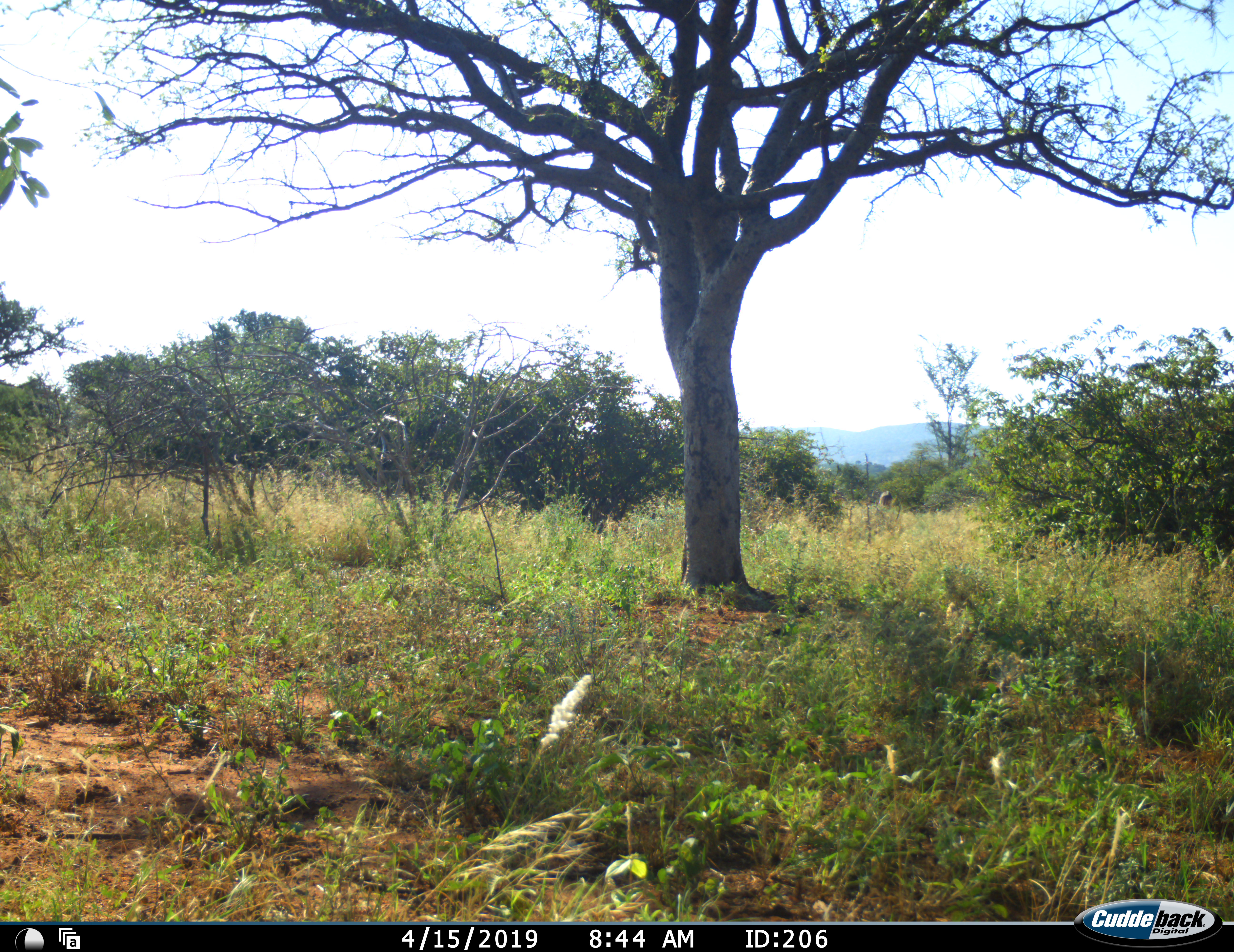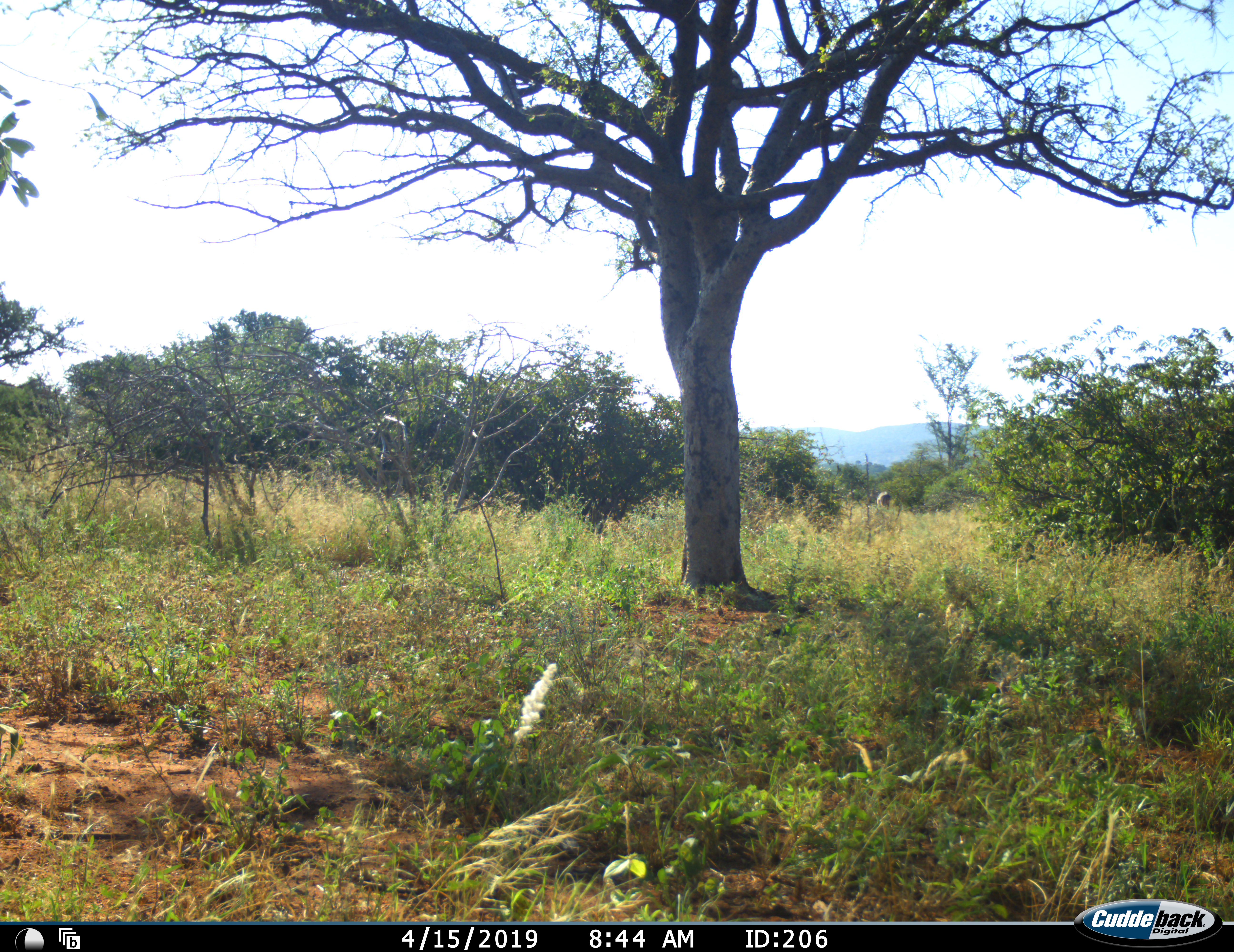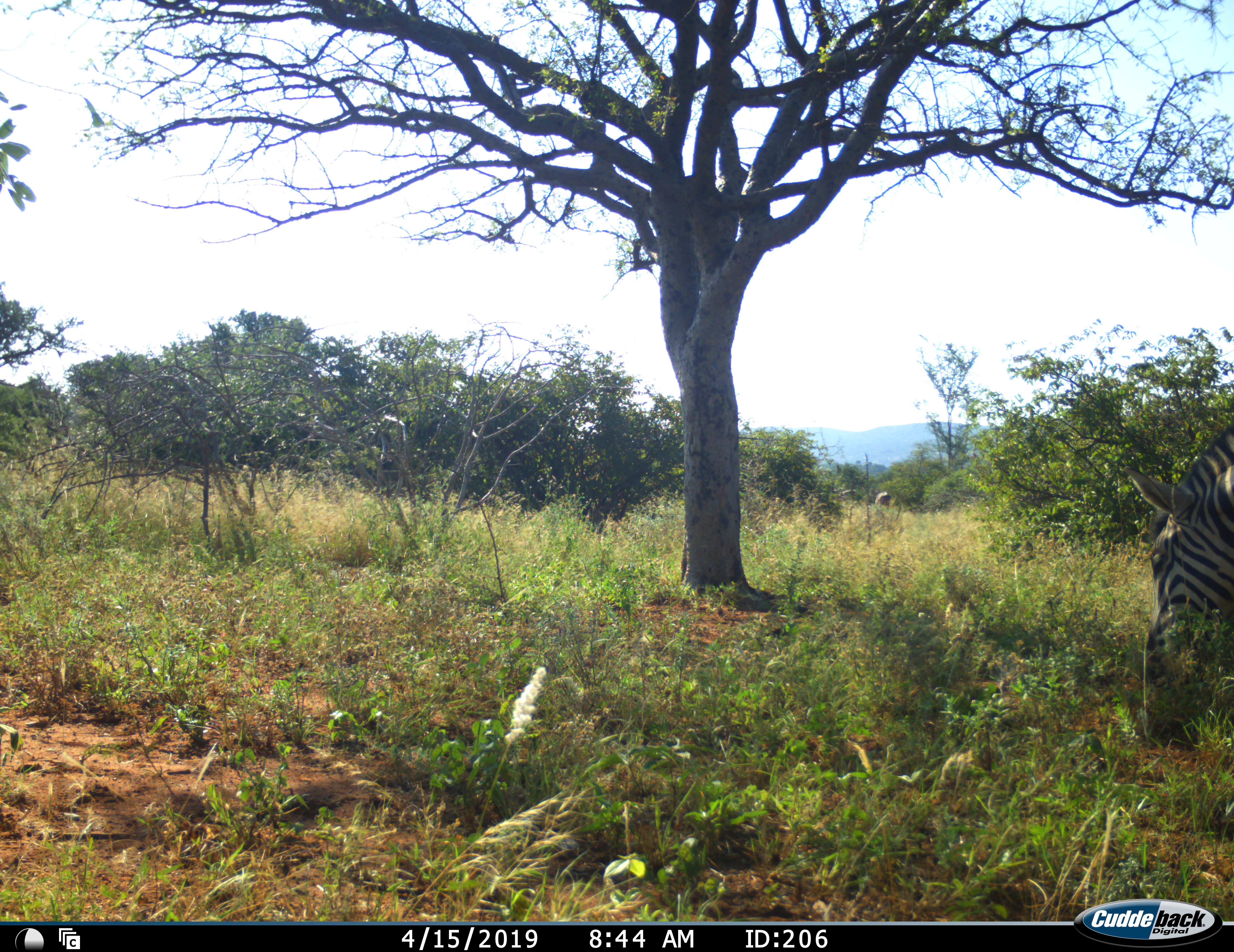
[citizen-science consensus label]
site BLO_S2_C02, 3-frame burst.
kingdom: Animalia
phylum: Chordata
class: Mammalia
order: Perissodactyla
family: Equidae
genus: Equus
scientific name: Equus quagga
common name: plains zebra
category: zebraplains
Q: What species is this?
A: Zebraplains (plains zebra) (Equus quagga).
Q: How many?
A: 1.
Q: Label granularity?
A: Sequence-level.